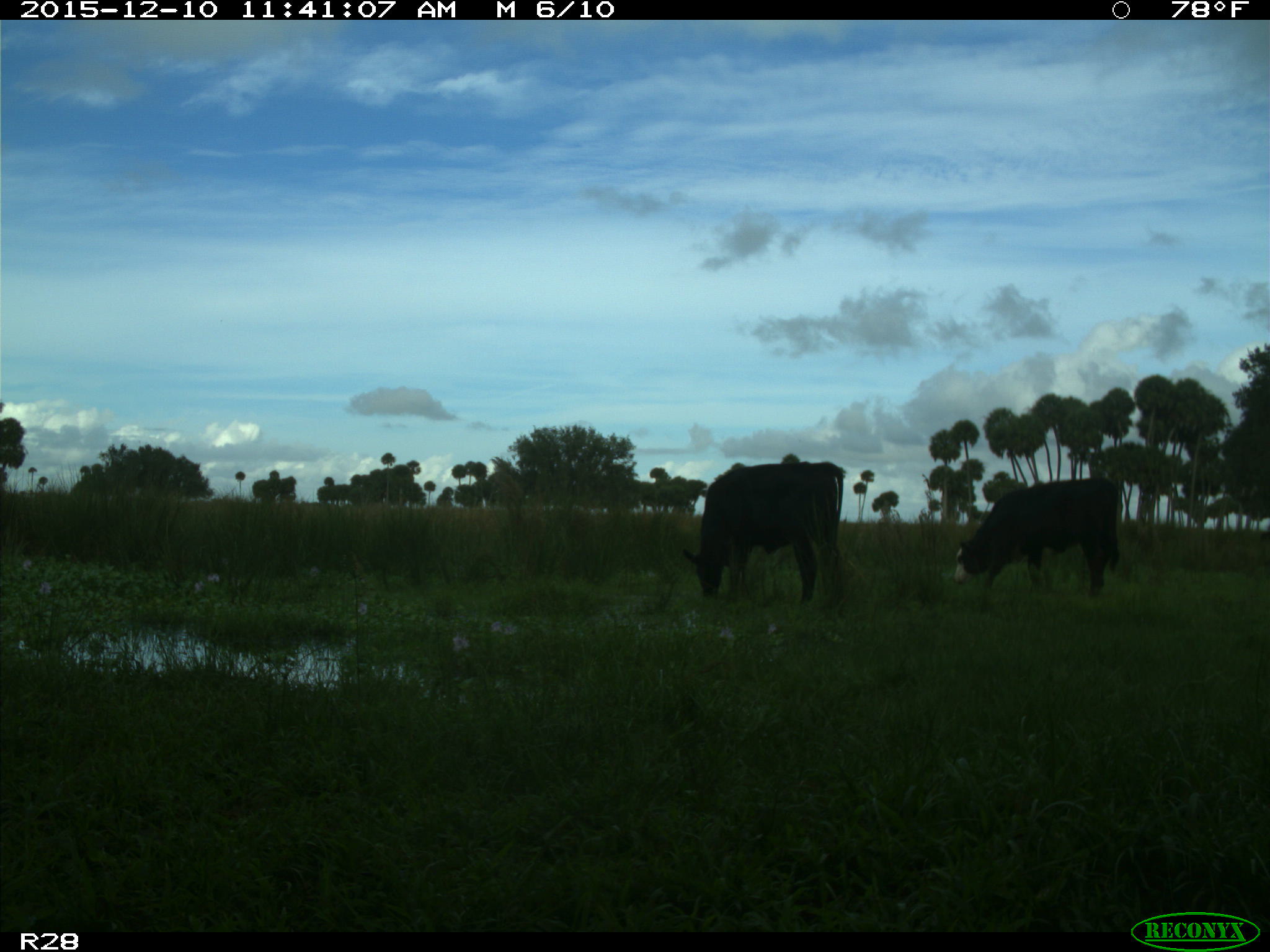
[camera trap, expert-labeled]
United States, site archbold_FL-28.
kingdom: Animalia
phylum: Chordata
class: Mammalia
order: Artiodactyla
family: Bovidae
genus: Bos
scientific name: Bos taurus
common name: domestic cow